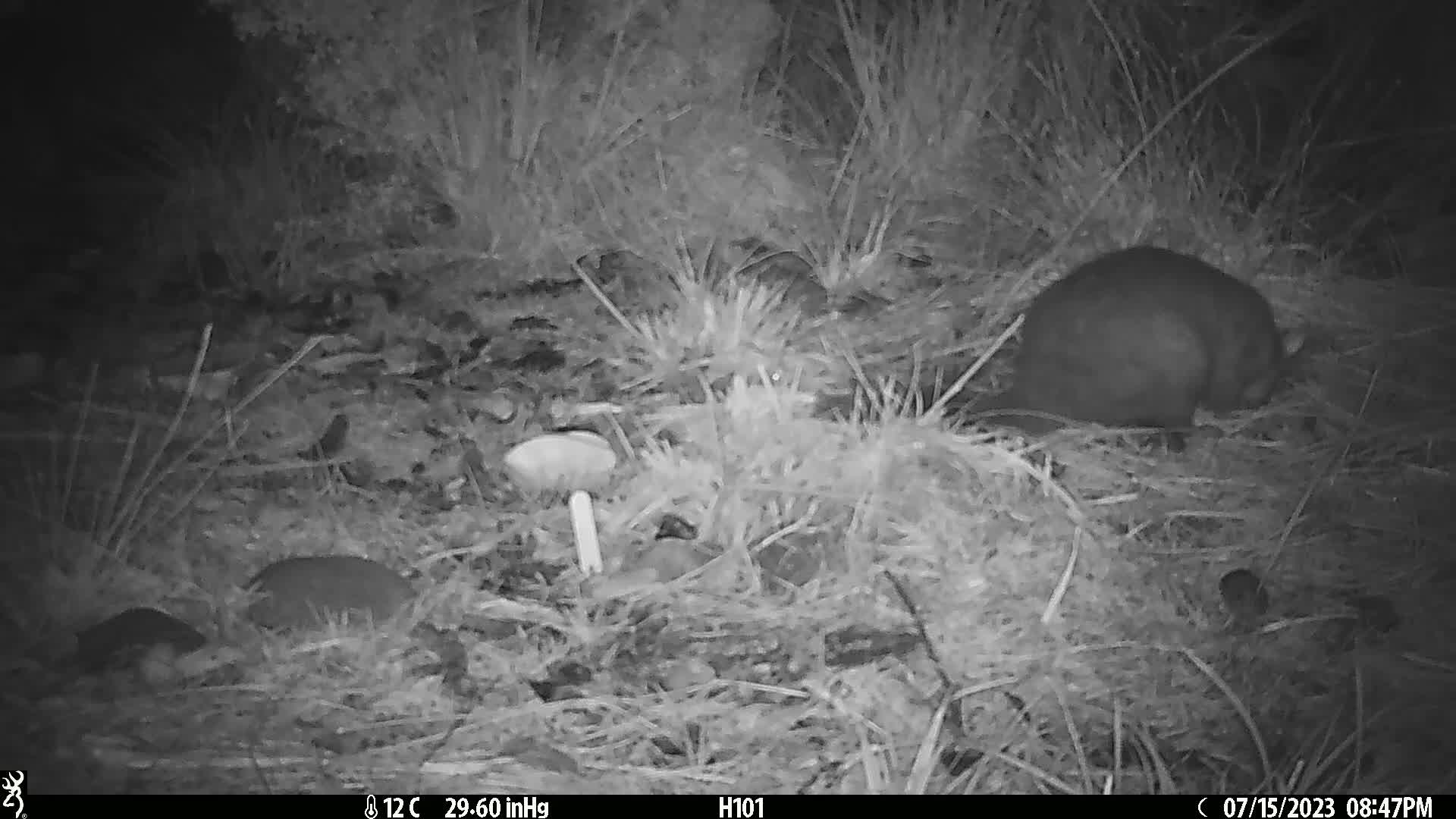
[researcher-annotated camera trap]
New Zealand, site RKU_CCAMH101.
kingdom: Animalia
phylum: Chordata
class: Mammalia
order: Diprotodontia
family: Phalangeridae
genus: Trichosurus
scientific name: Trichosurus vulpecula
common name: common brushtail possum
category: possum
Possum (common brushtail possum) (Trichosurus vulpecula).